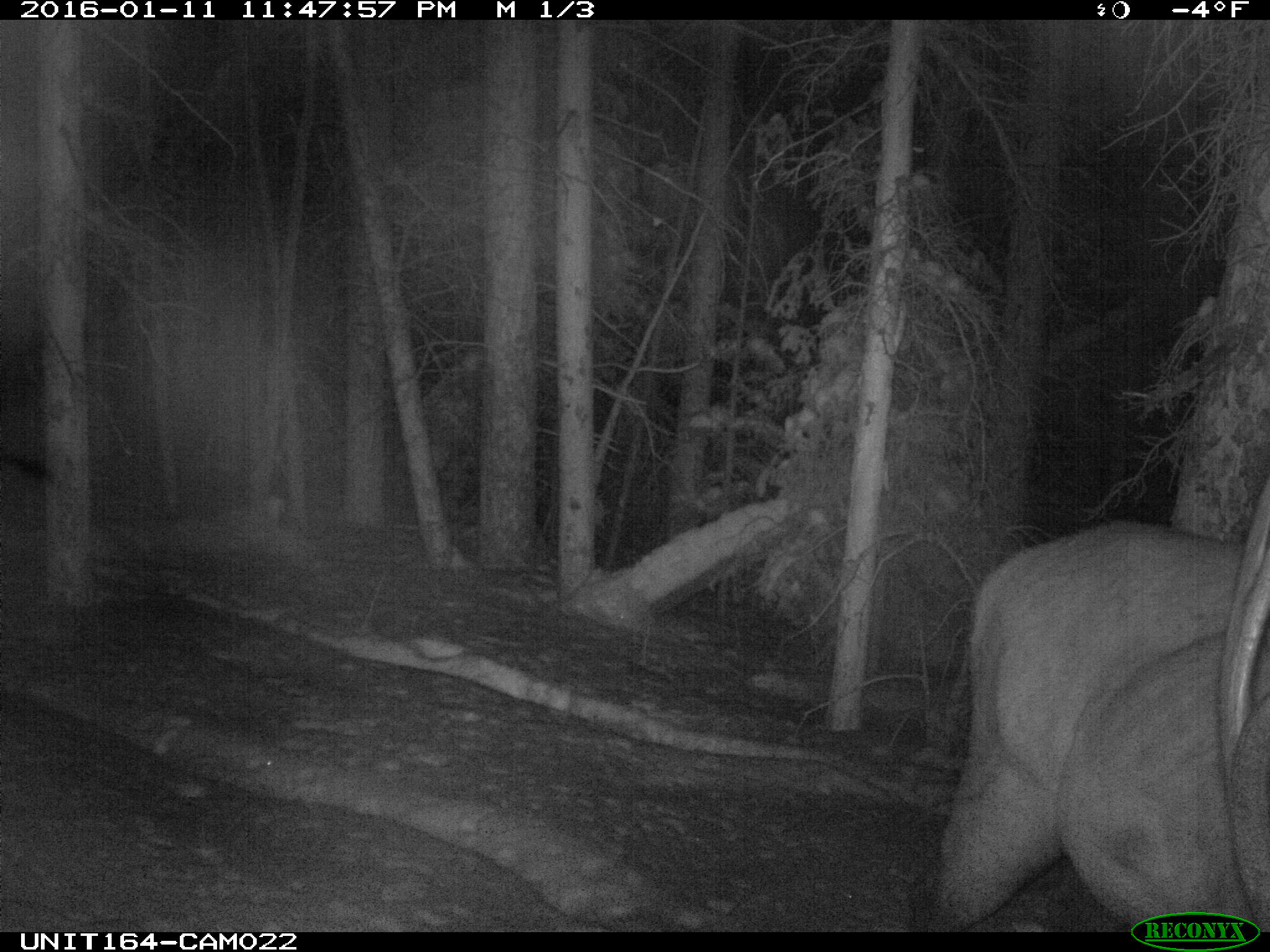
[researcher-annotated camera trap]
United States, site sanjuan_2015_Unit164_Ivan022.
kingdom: Animalia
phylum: Chordata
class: Mammalia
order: Artiodactyla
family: Cervidae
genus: Cervus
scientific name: Cervus elaphus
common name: red deer